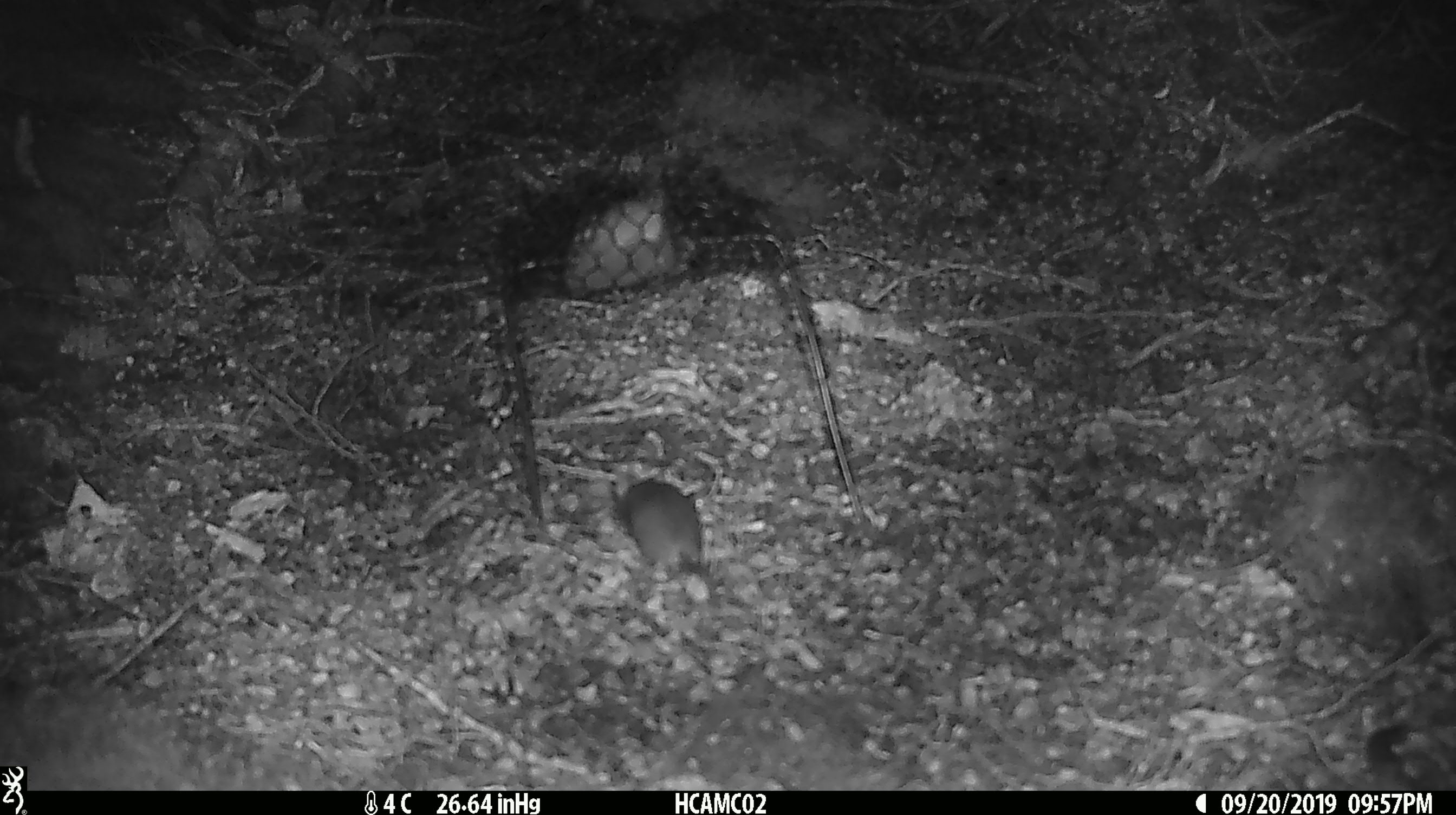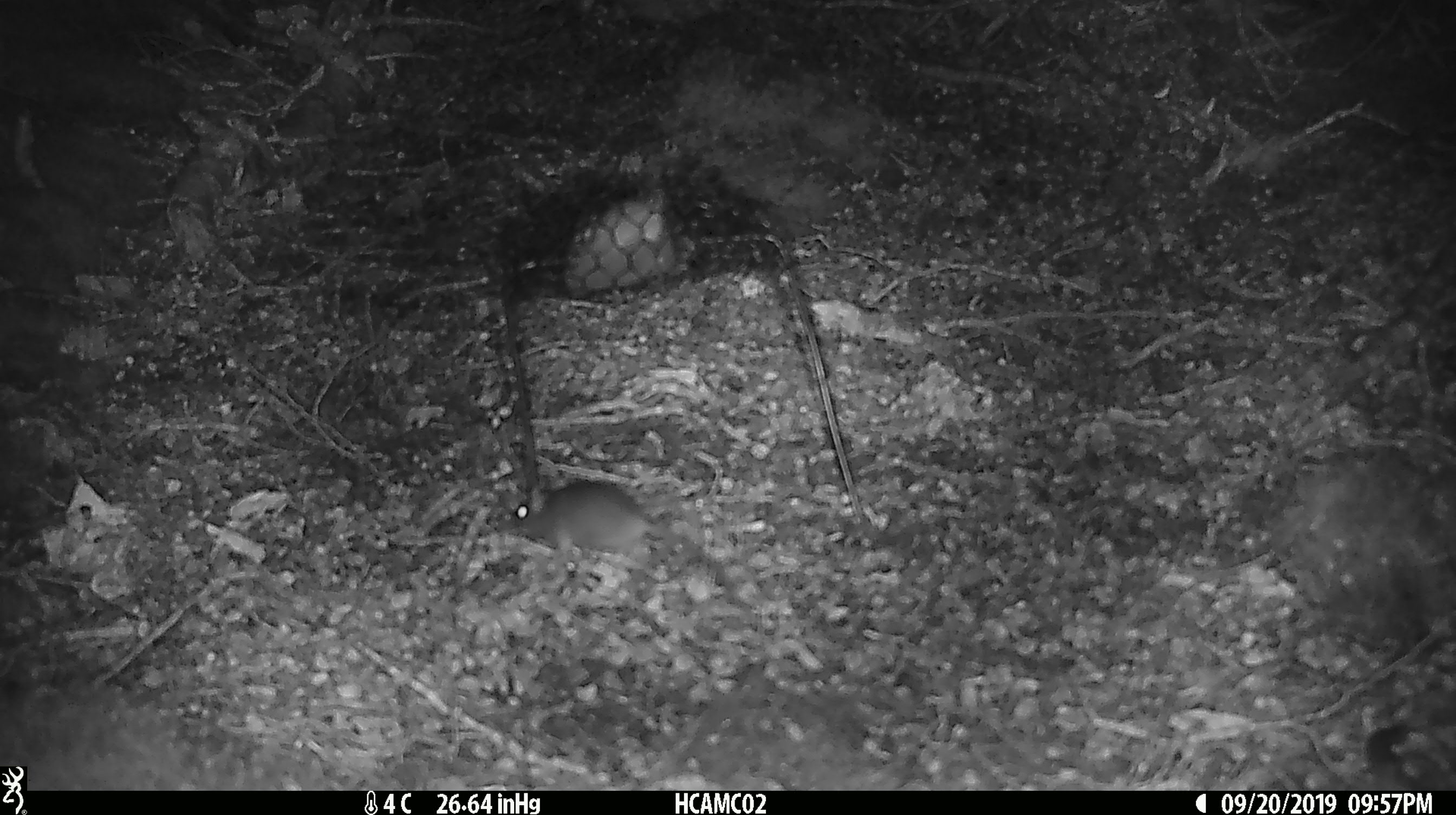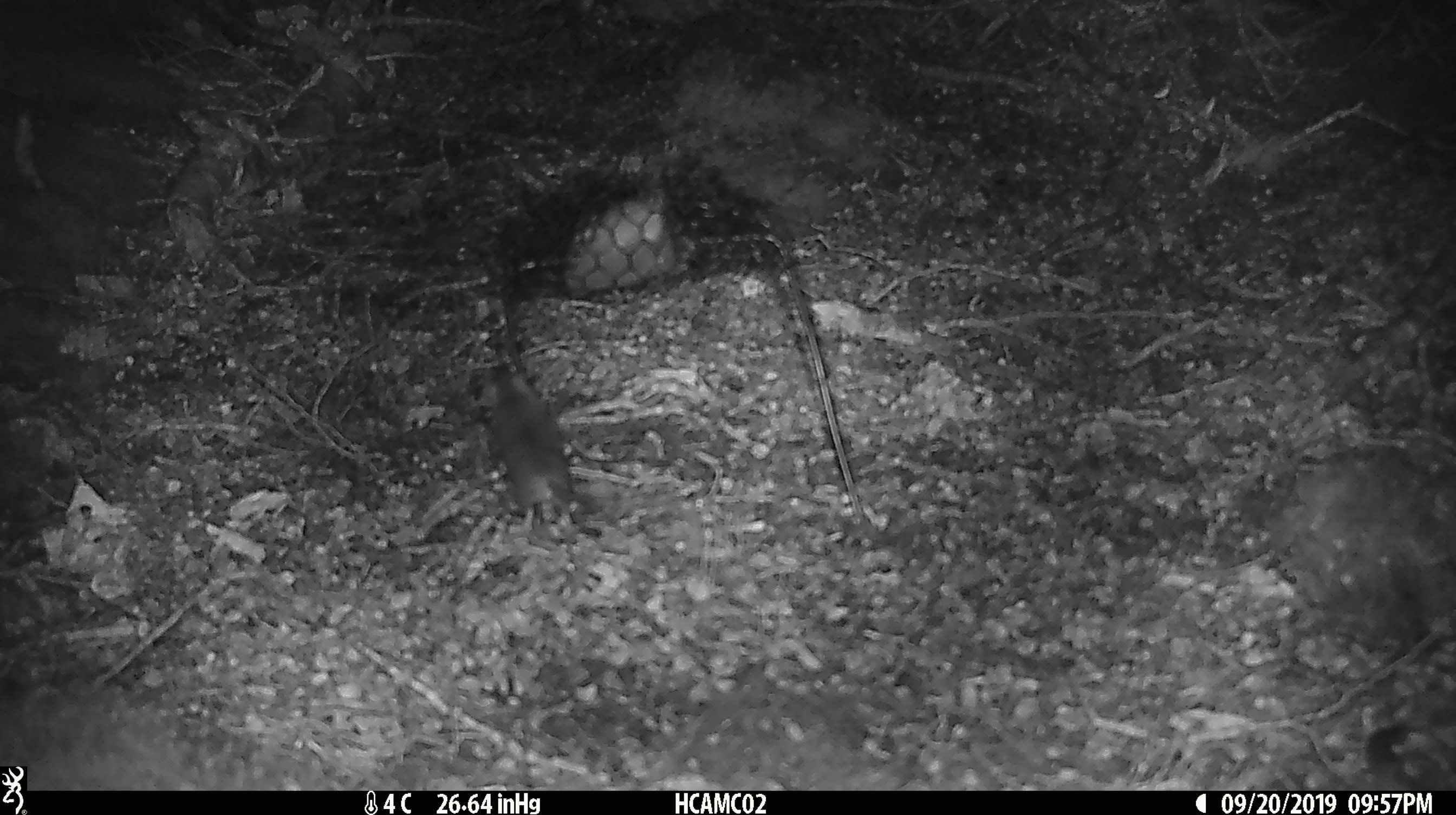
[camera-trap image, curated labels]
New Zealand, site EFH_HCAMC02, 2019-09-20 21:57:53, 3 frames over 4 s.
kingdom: Animalia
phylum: Chordata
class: Mammalia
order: Rodentia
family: Muridae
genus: Mus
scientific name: Mus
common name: mouse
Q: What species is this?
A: Mouse (Mus).